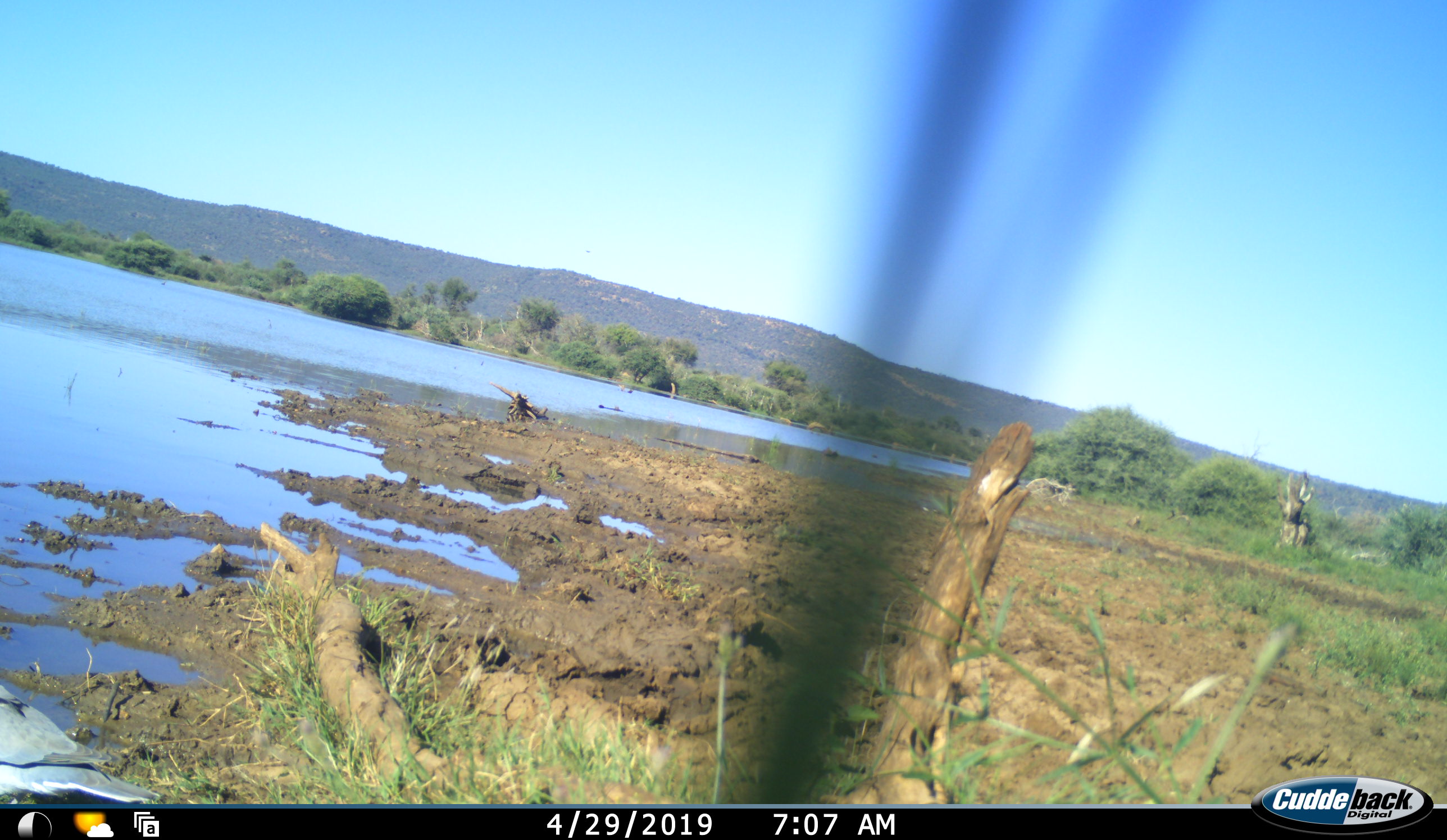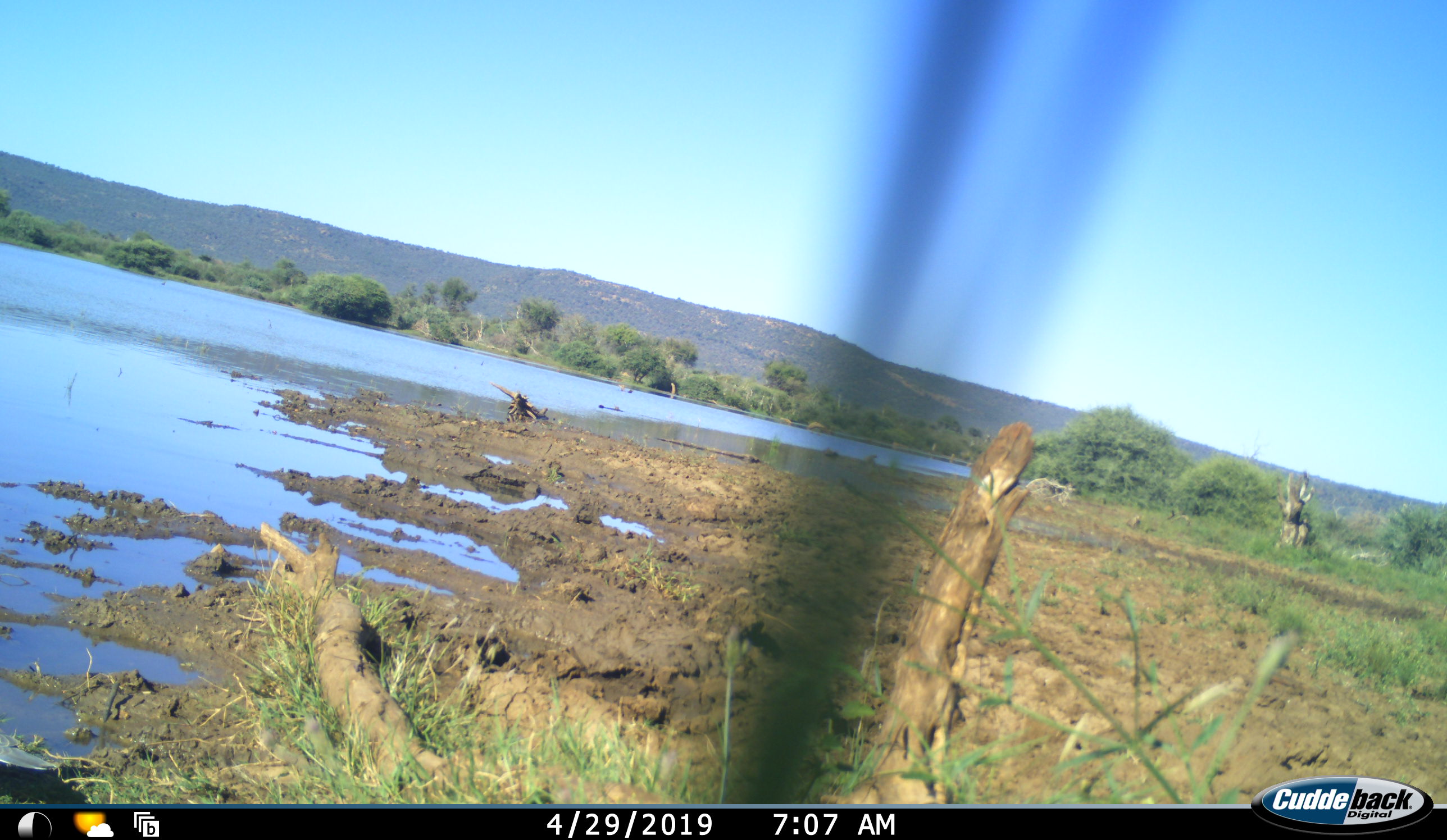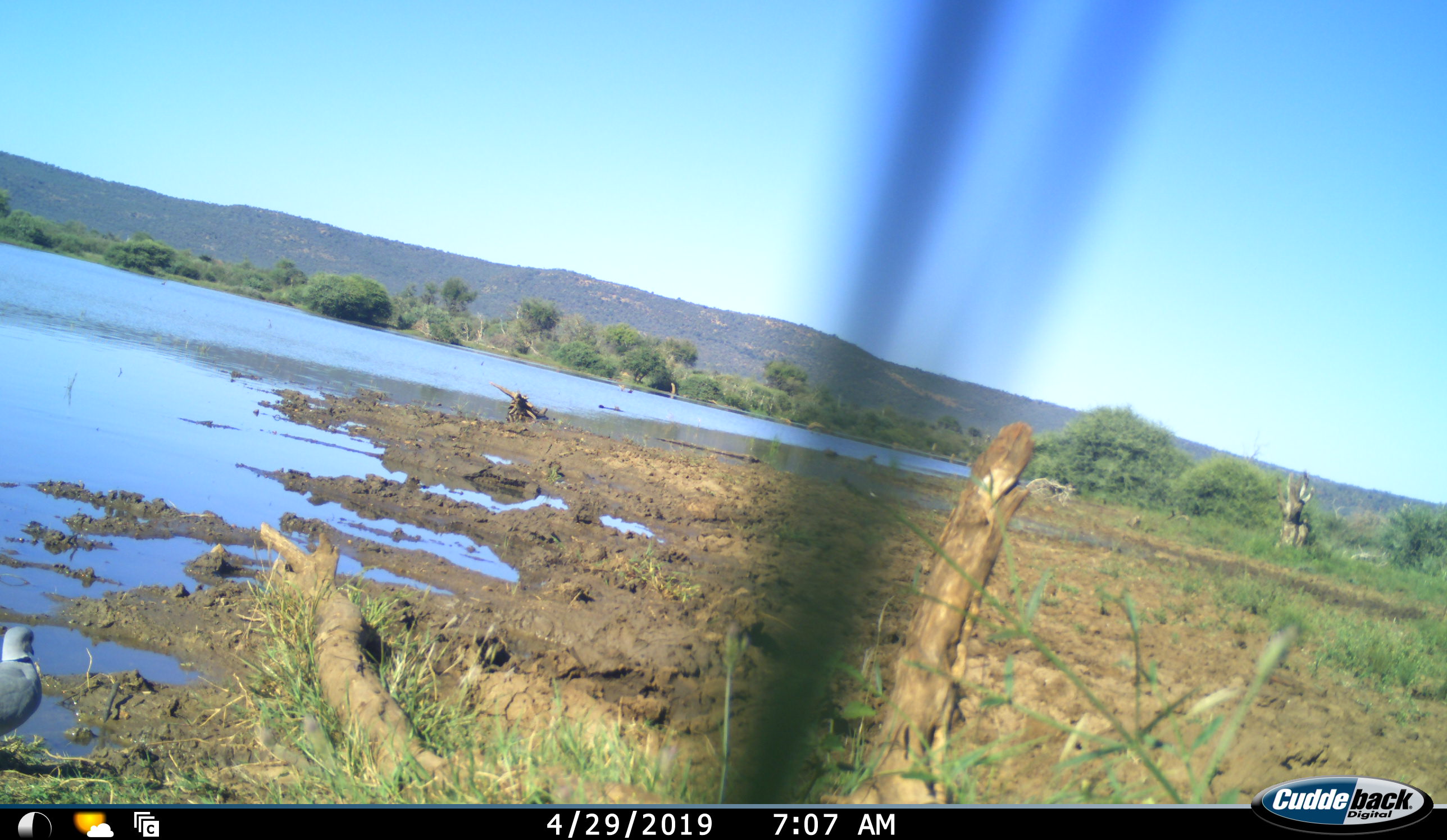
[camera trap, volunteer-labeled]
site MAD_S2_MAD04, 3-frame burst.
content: unidentified animal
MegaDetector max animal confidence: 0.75